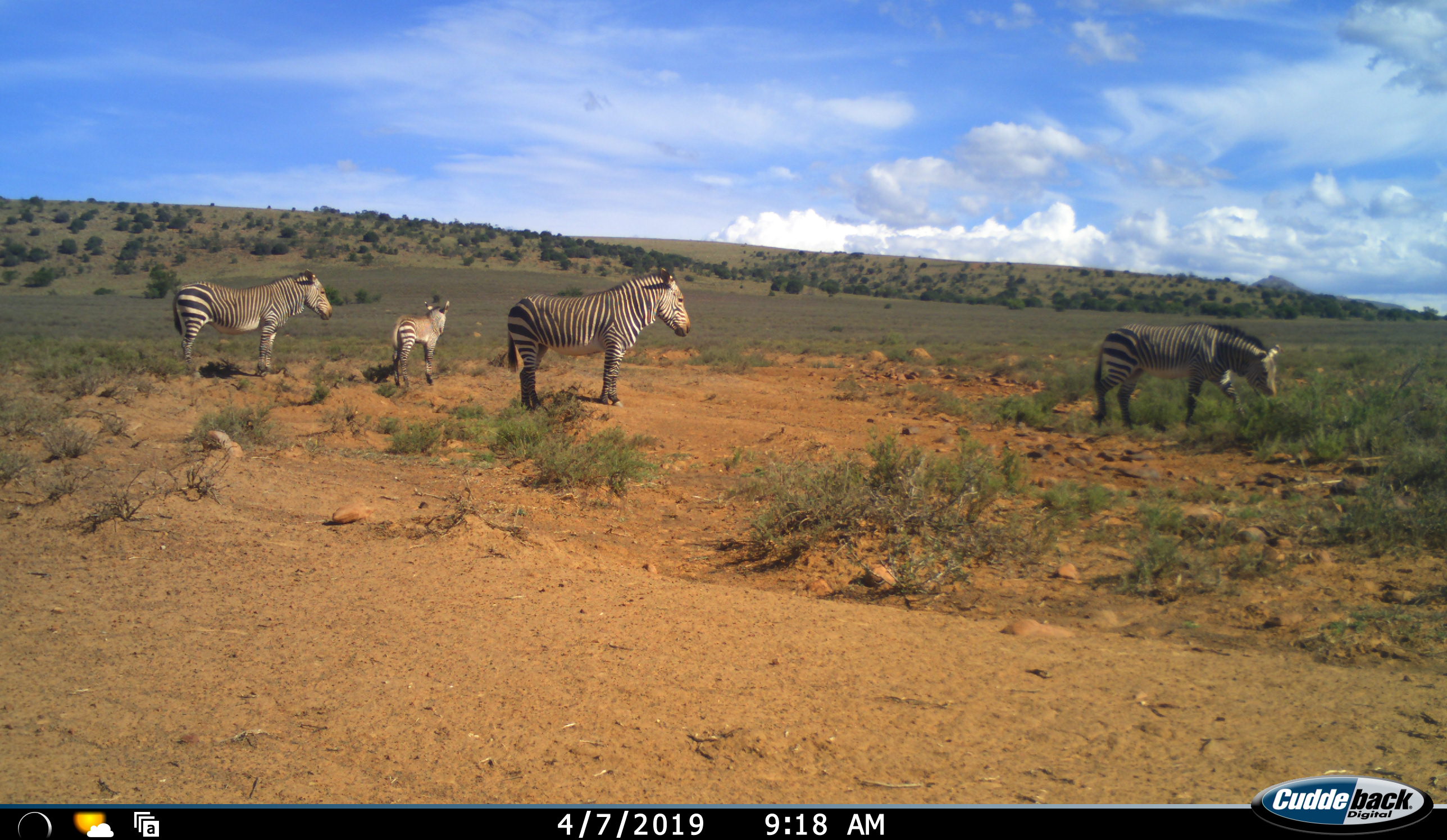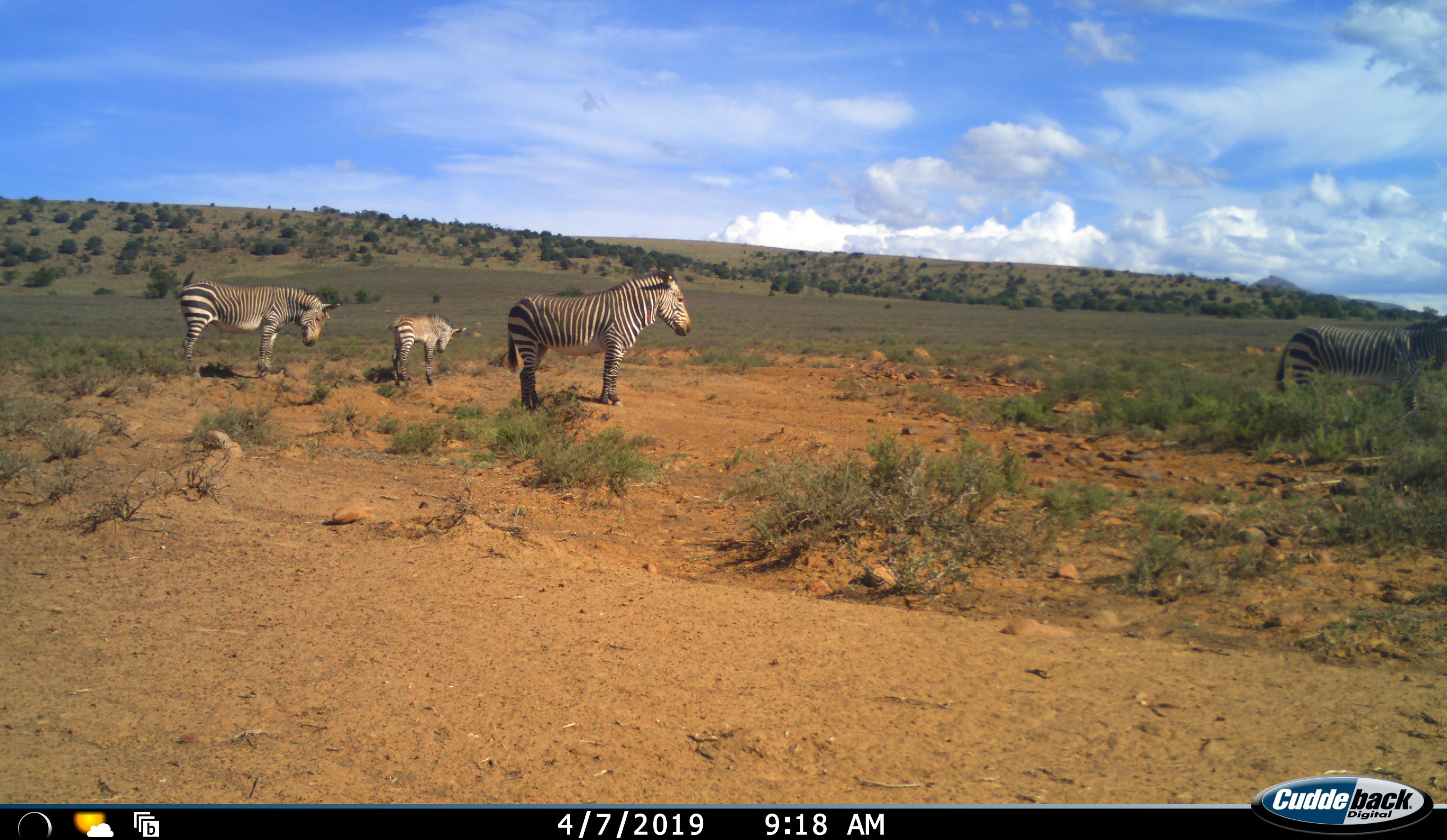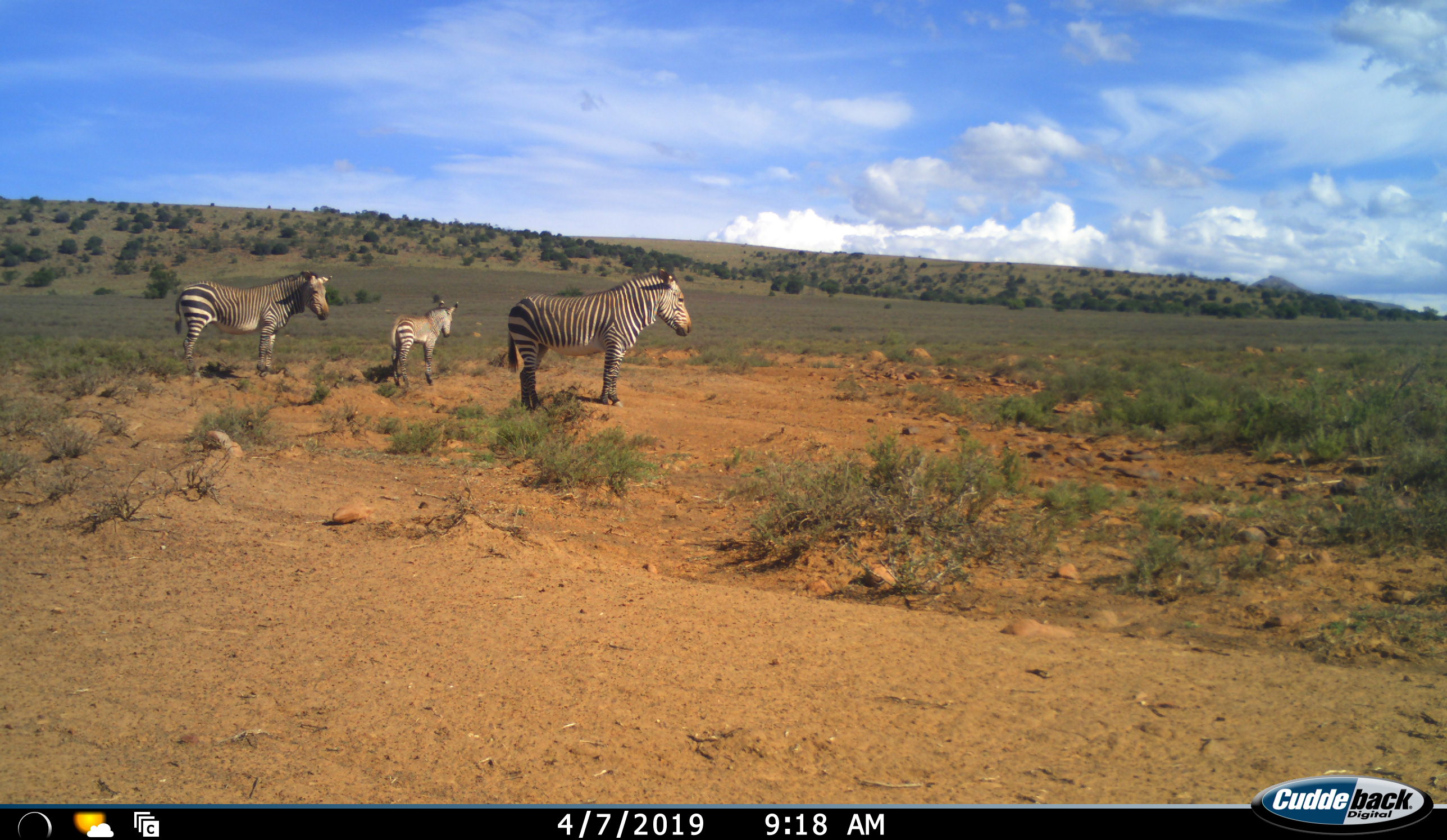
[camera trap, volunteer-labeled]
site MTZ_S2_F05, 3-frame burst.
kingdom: Animalia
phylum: Chordata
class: Mammalia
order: Perissodactyla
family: Equidae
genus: Equus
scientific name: Equus zebra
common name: mountain zebra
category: zebramountain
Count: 4.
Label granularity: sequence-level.